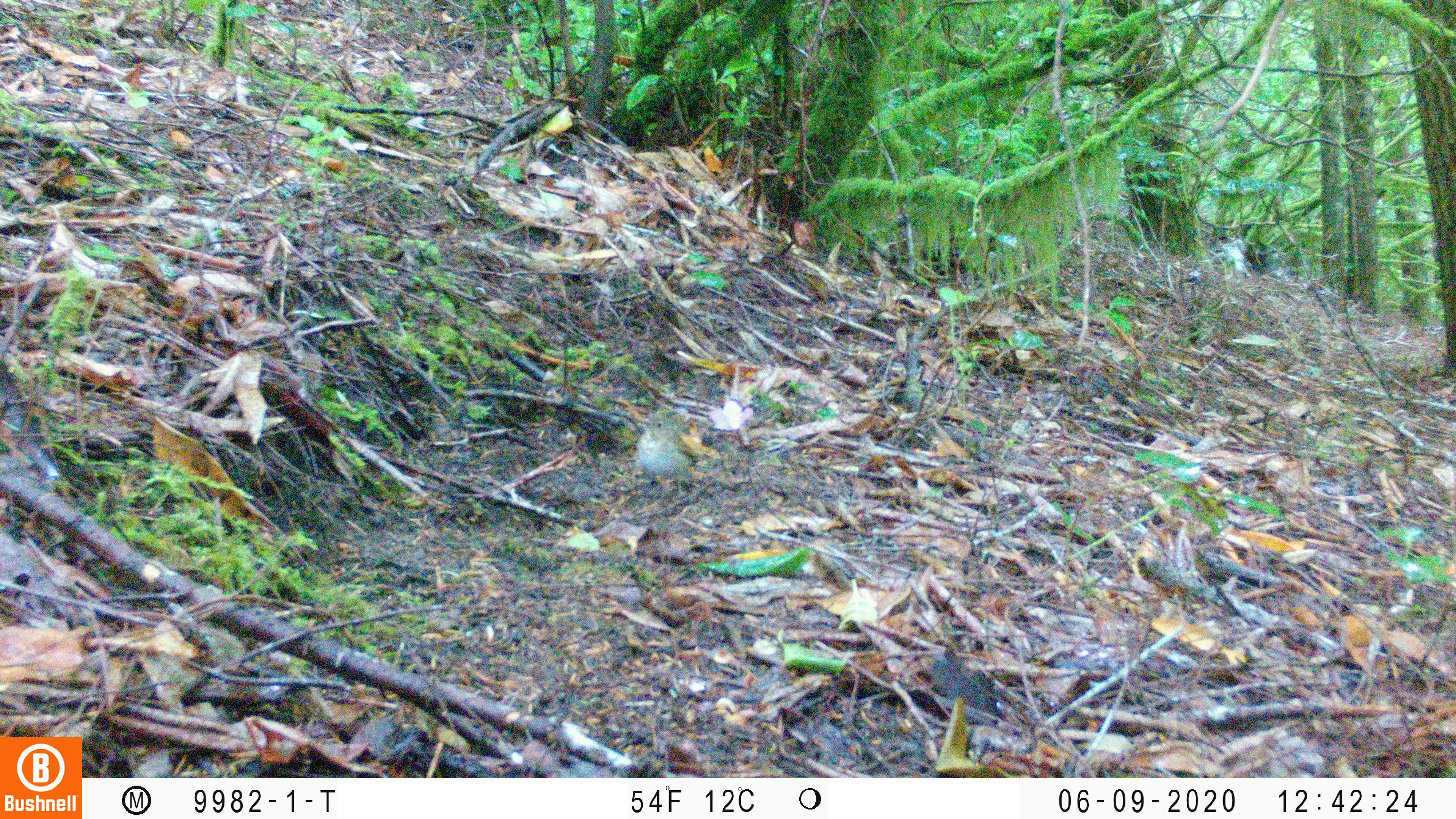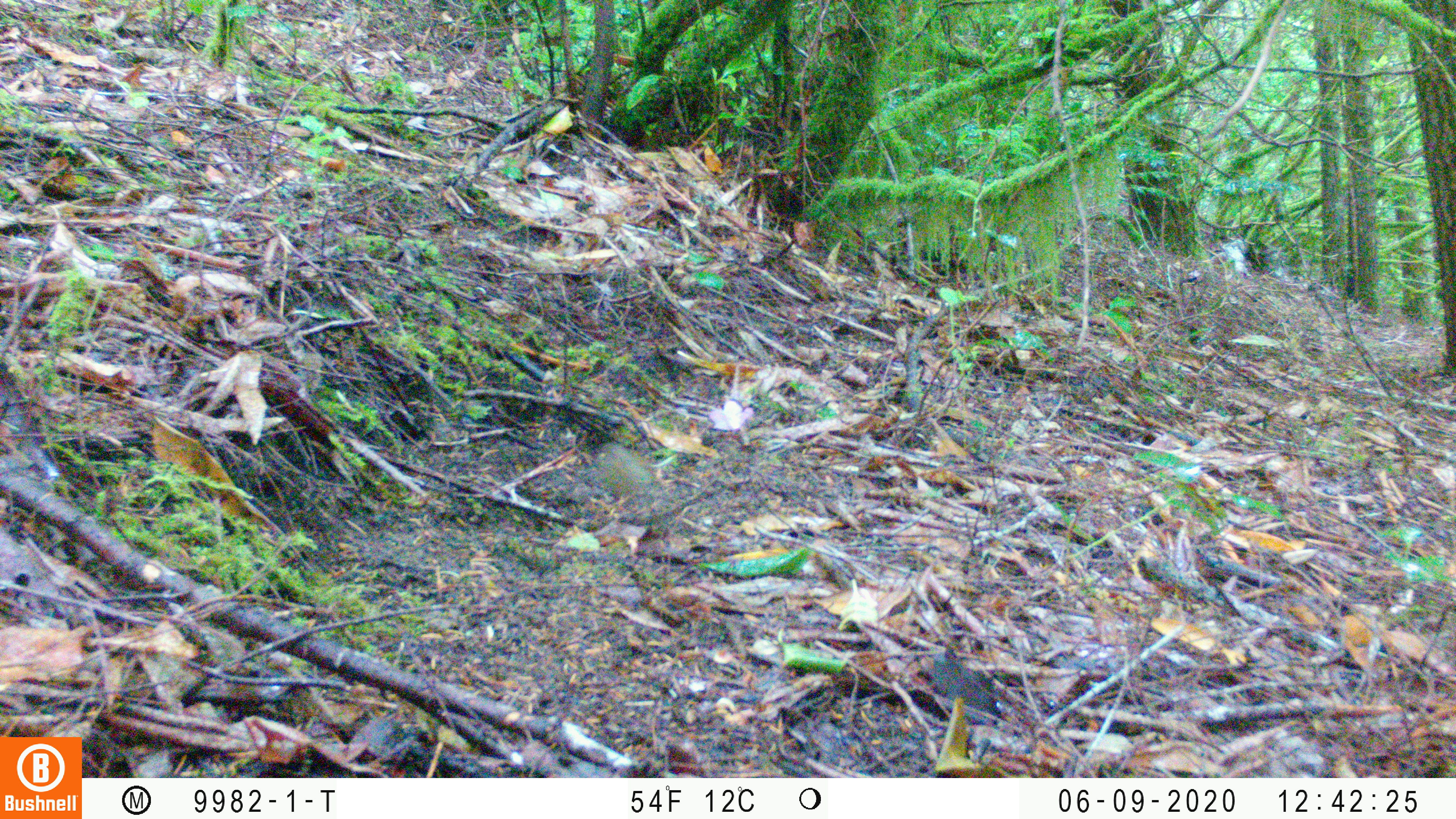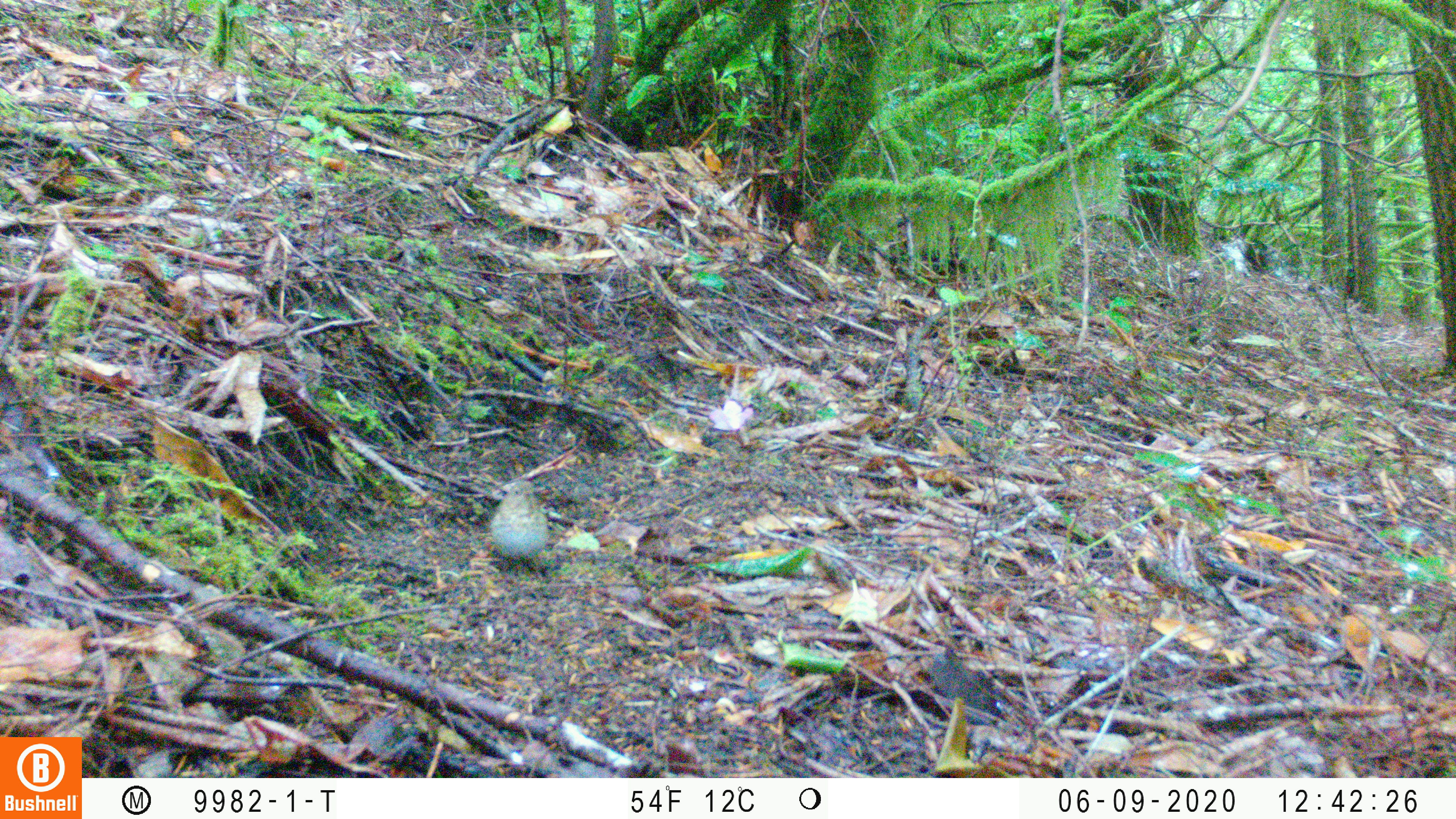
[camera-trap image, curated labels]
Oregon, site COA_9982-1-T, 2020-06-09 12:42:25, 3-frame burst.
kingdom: Animalia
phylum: Chordata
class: Aves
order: Passeriformes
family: Turdidae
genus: Catharus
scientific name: Catharus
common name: brown thrushes and nightingale-thrushes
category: catharus species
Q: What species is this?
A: Catharus species (brown thrushes and nightingale-thrushes) (Catharus).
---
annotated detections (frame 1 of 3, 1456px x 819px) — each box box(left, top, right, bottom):
catharus species: box(631, 408, 715, 505)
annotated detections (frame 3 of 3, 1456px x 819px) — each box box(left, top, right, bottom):
catharus species: box(486, 465, 551, 581)